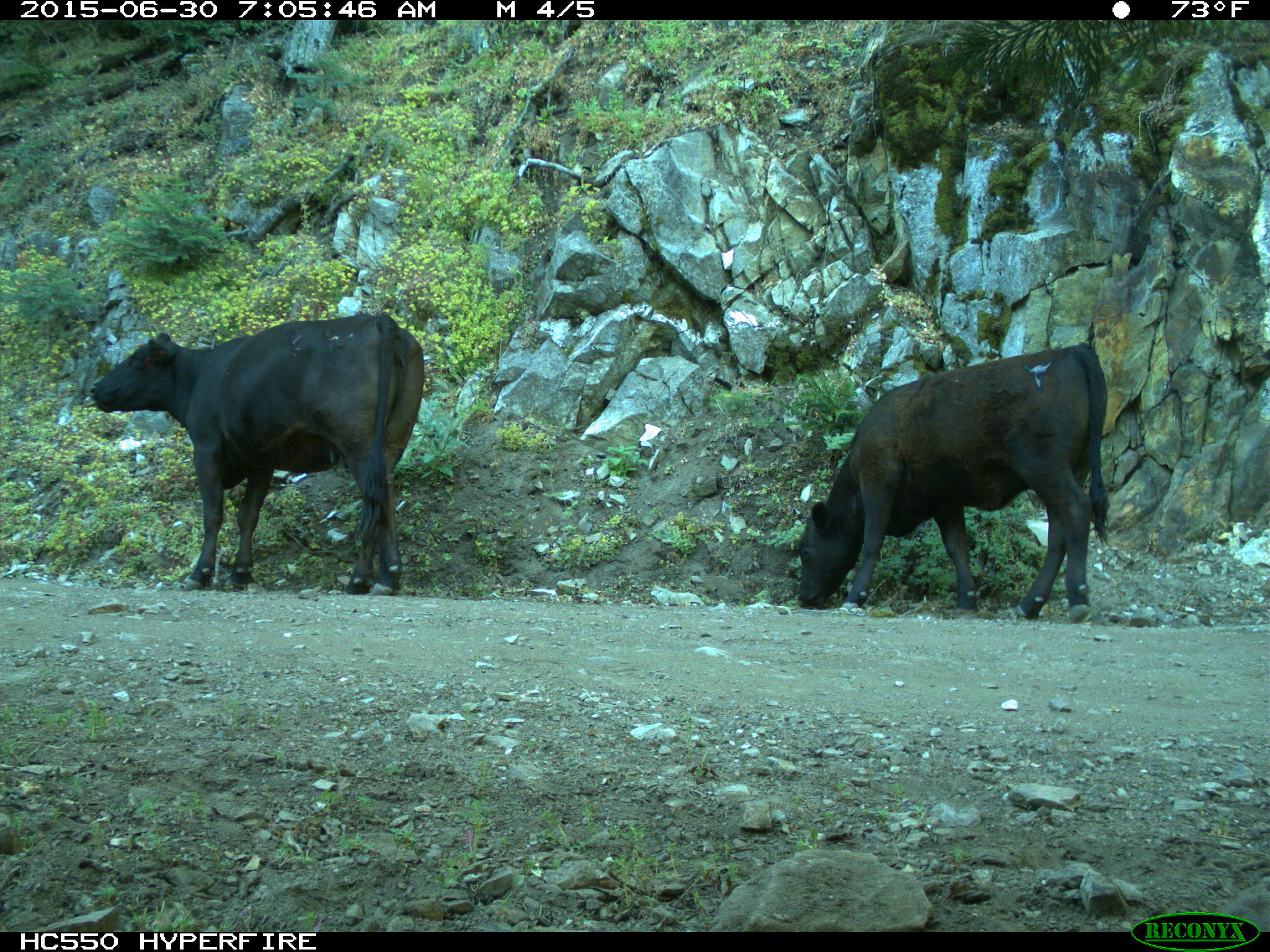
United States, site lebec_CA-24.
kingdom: Animalia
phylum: Chordata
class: Mammalia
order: Artiodactyla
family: Bovidae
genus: Bos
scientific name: Bos taurus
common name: domestic cow